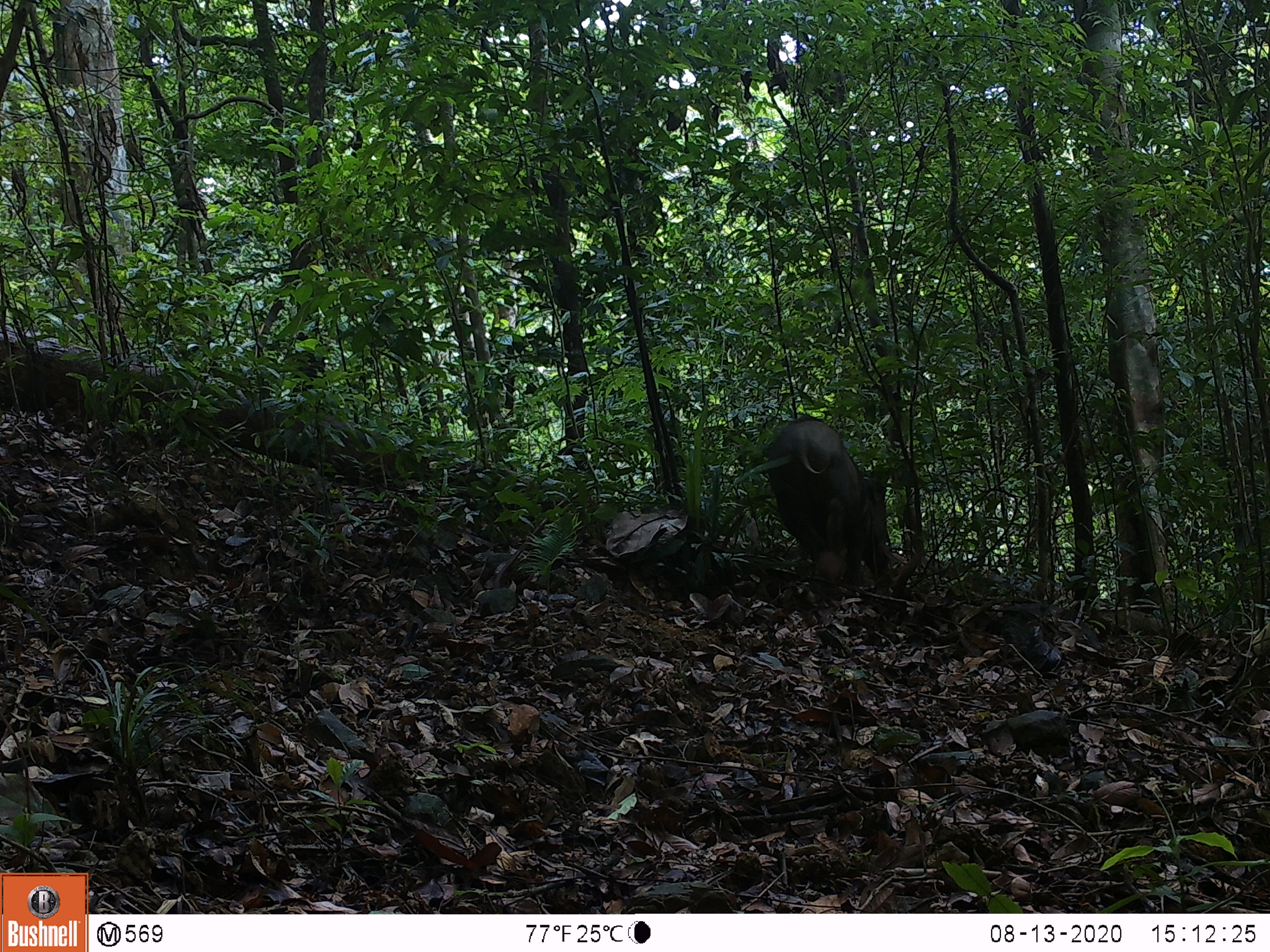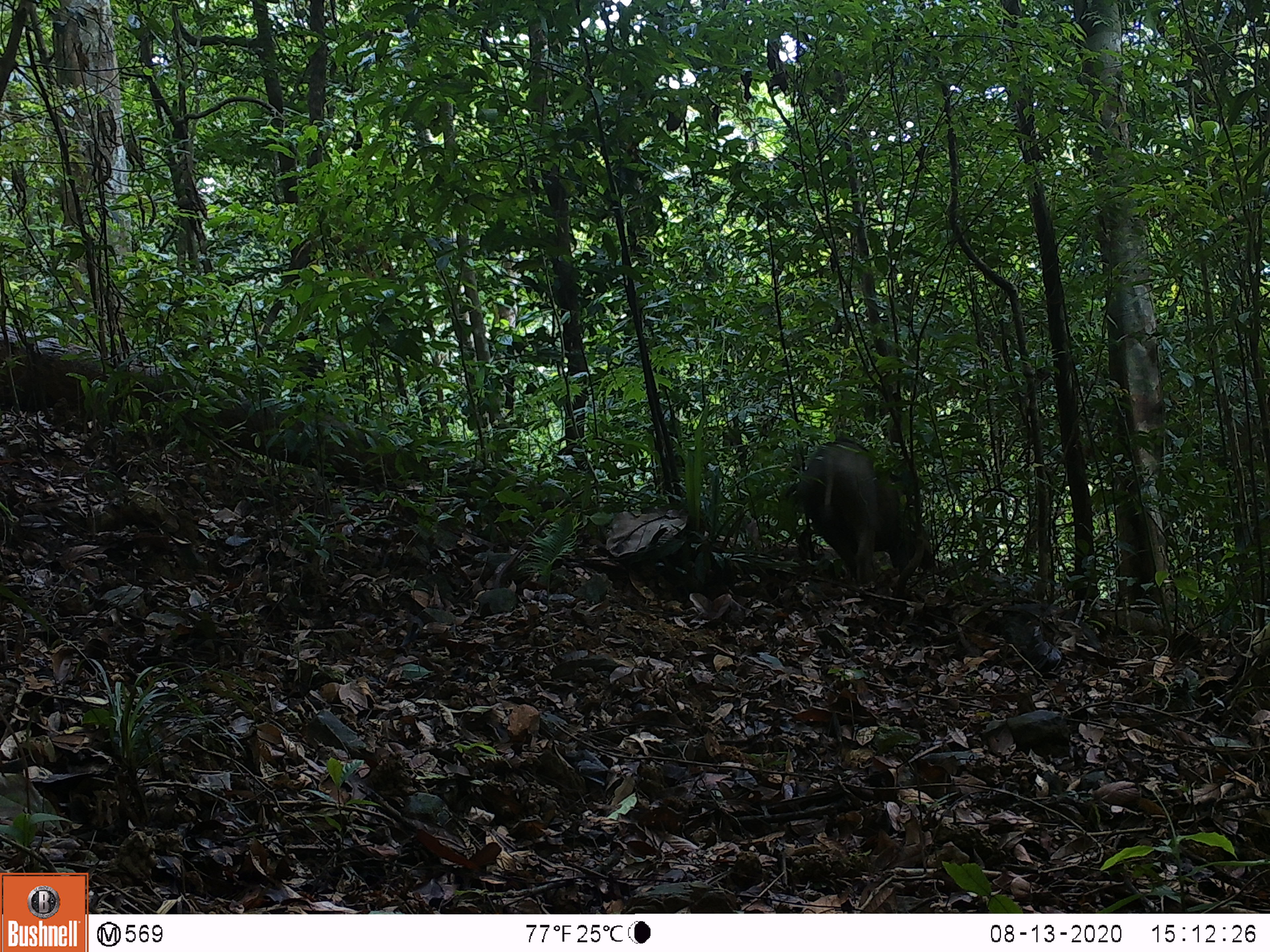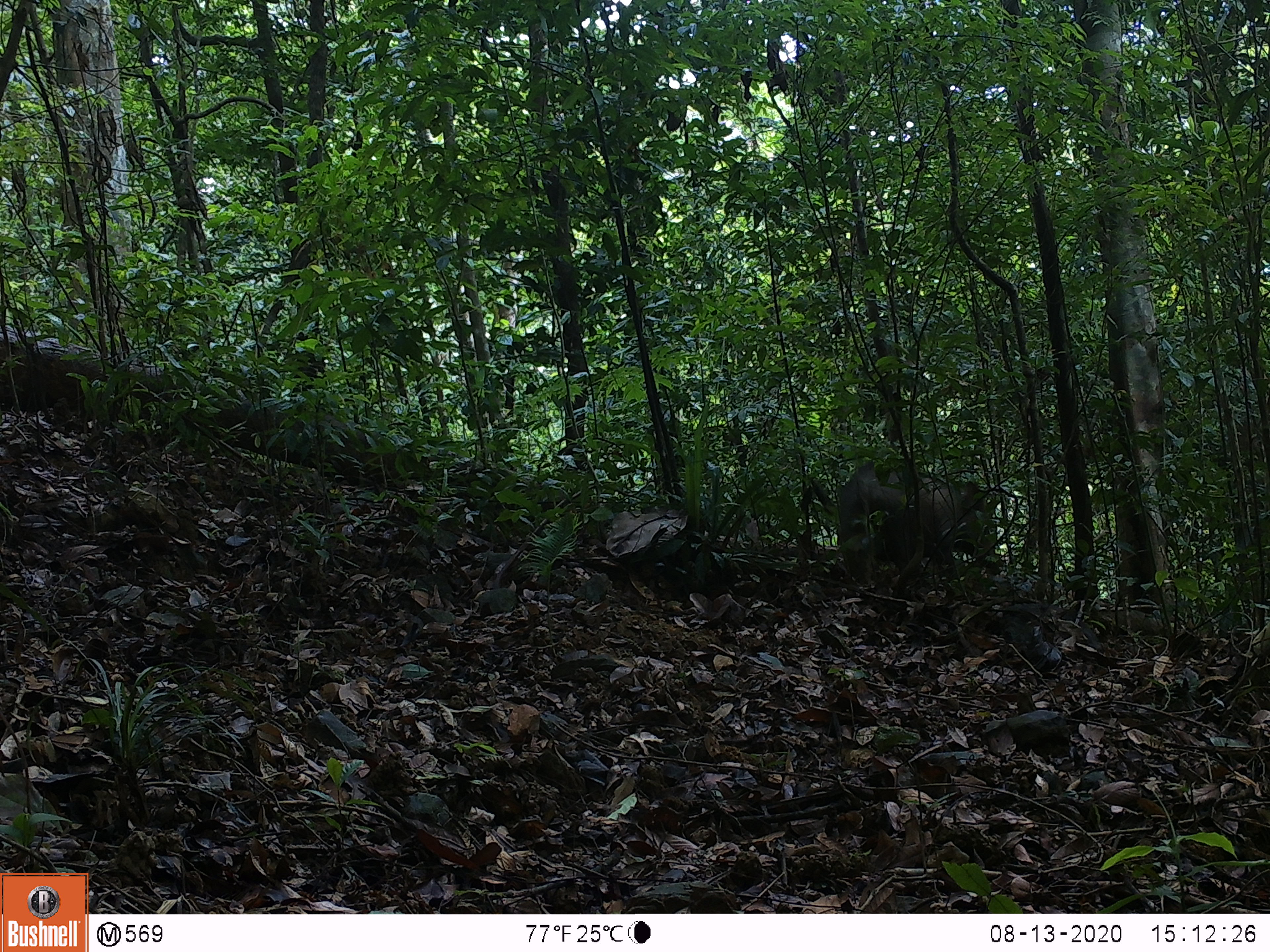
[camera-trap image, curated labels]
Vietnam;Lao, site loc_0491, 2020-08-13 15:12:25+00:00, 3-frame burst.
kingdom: Animalia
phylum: Chordata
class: Mammalia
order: Artiodactyla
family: Suidae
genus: Sus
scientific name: Sus scrofa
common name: eurasian wild pig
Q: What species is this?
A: Eurasian wild pig (Sus scrofa).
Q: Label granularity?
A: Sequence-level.